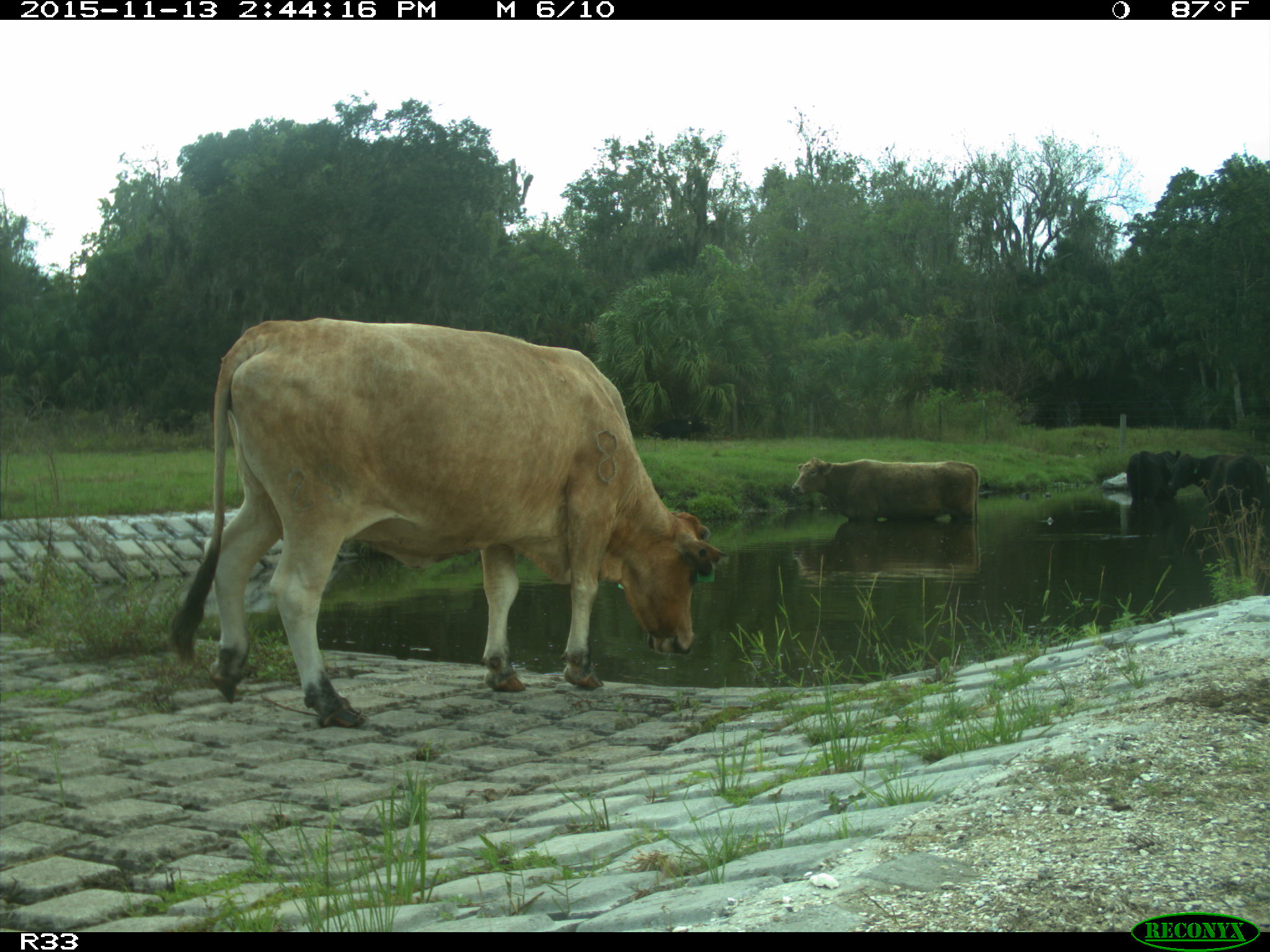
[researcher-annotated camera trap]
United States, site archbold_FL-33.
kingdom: Animalia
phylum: Chordata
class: Mammalia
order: Artiodactyla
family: Bovidae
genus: Bos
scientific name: Bos taurus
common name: domestic cow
Bos taurus (domestic cow).